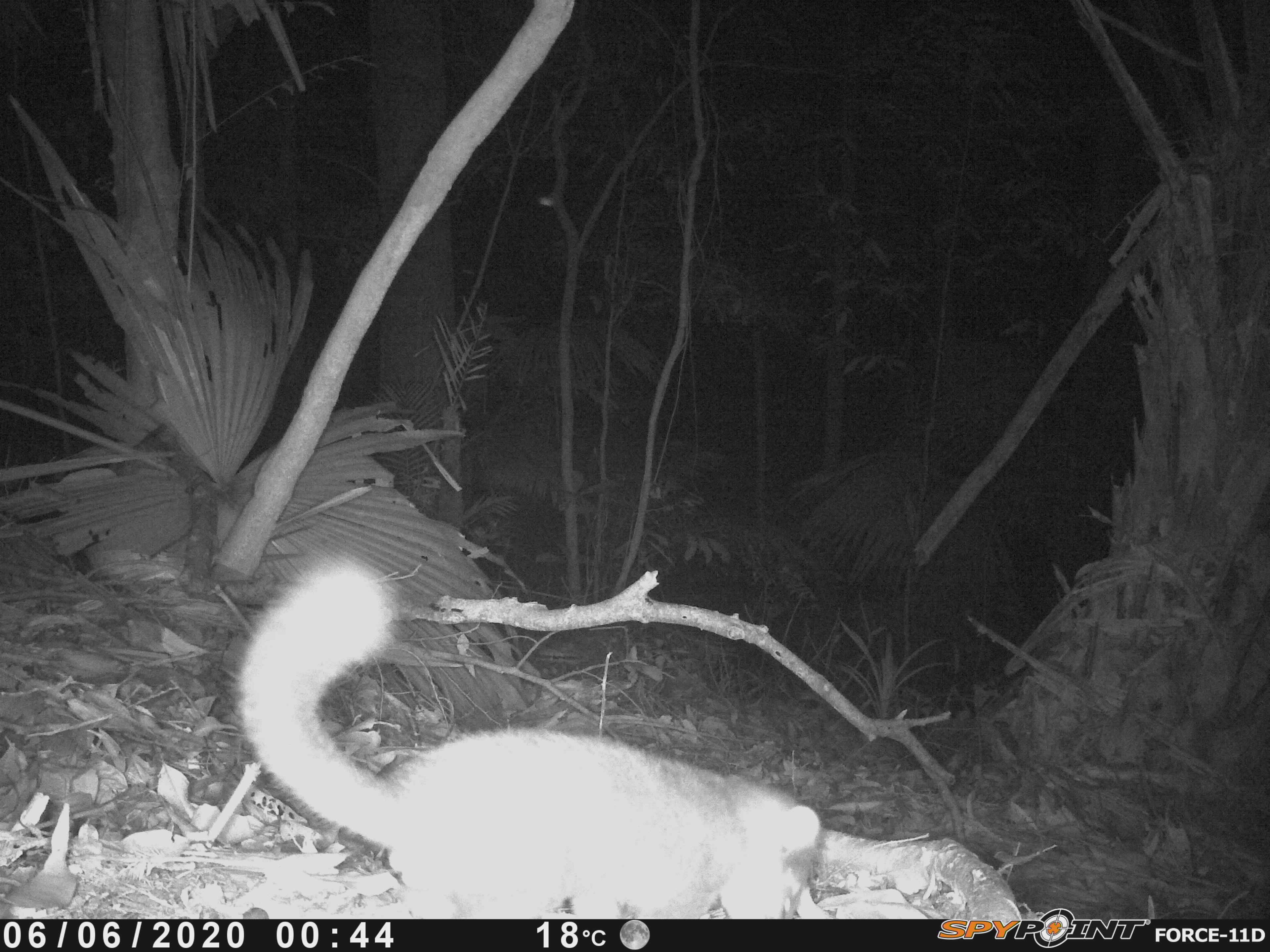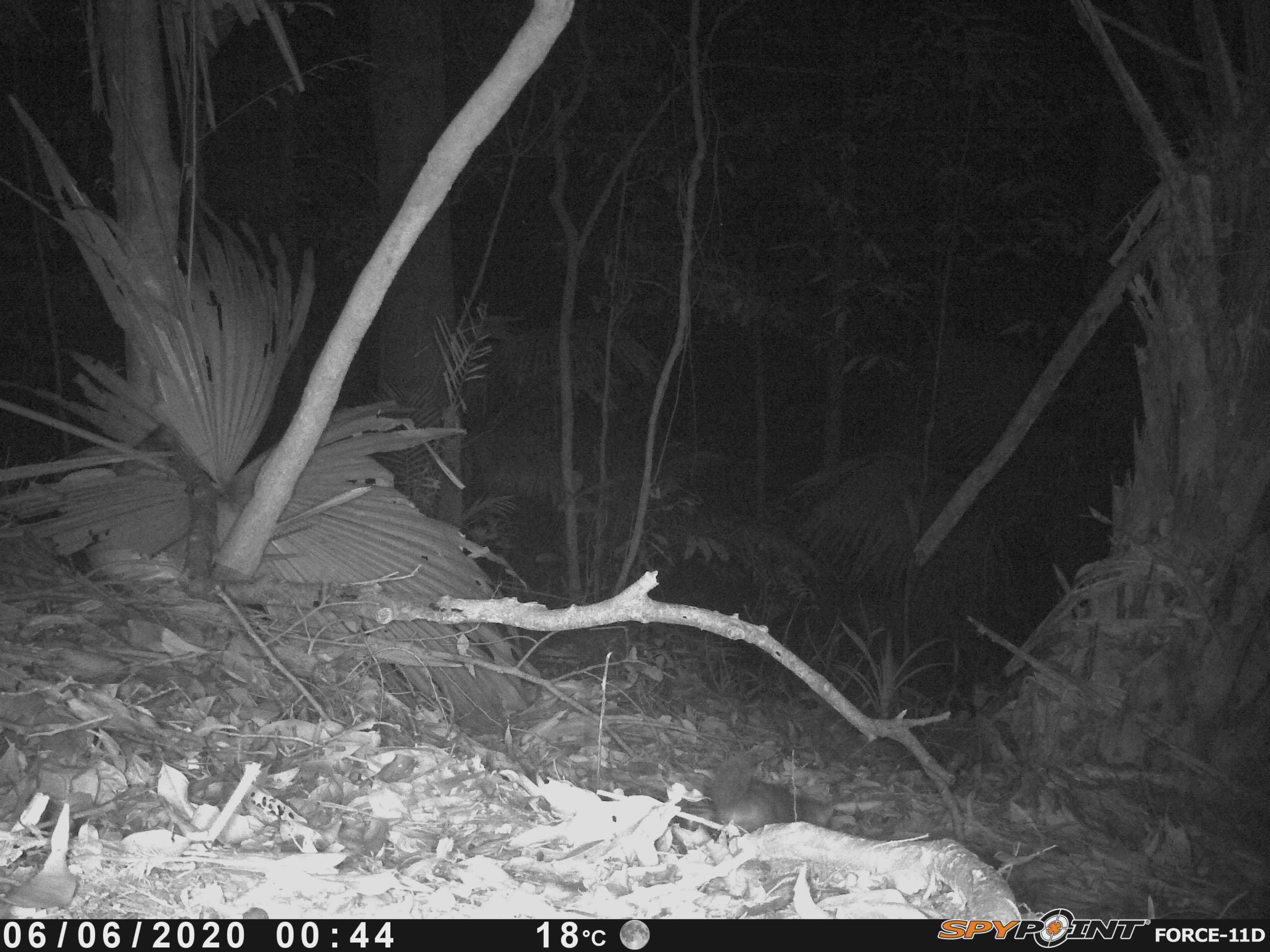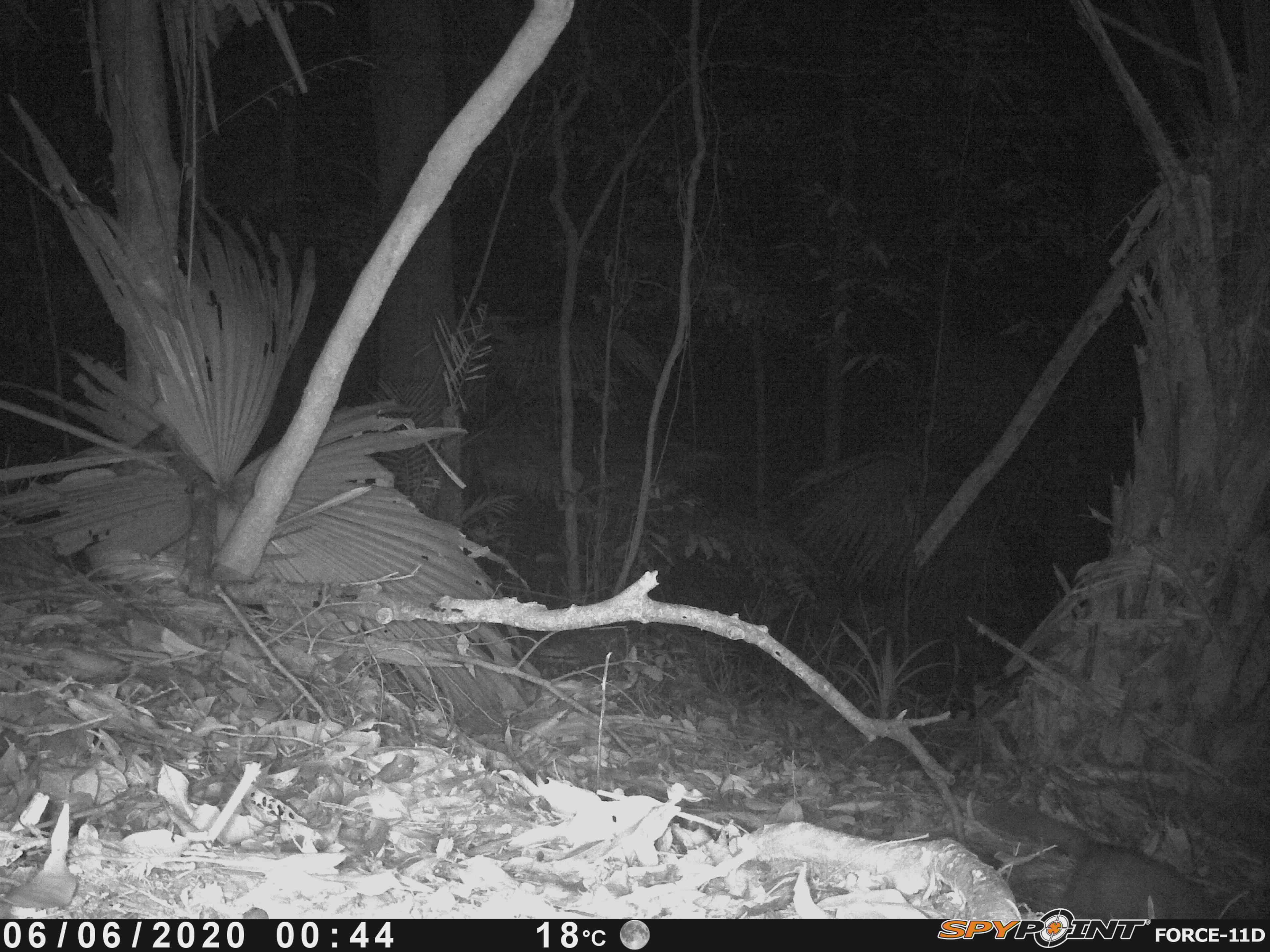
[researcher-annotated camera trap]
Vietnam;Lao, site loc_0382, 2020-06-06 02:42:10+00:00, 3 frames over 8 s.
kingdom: Animalia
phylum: Chordata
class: Mammalia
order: Carnivora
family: Mustelidae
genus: Melogale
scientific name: Melogale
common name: ferret badger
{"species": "ferret badger (Melogale)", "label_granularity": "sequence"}